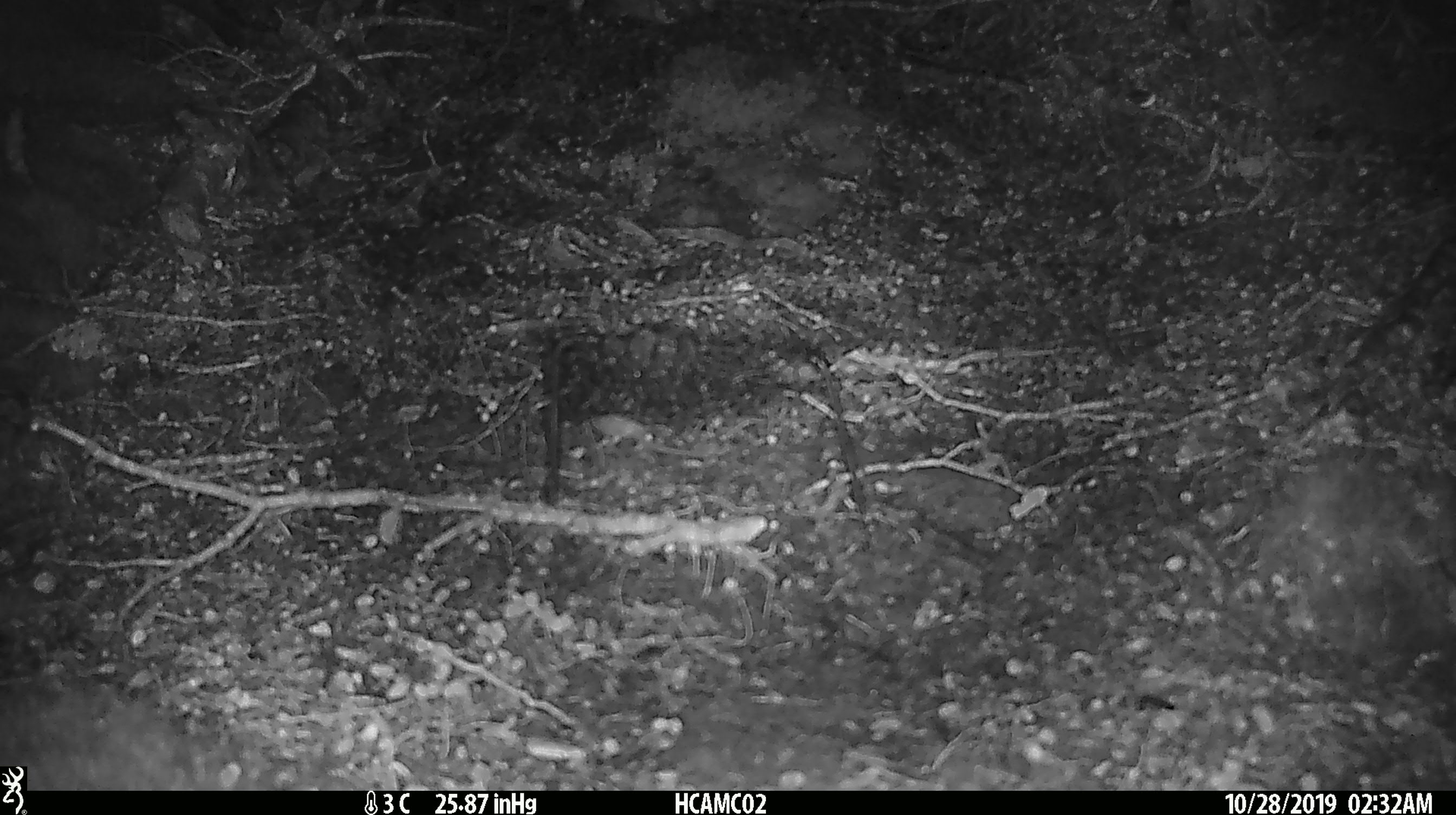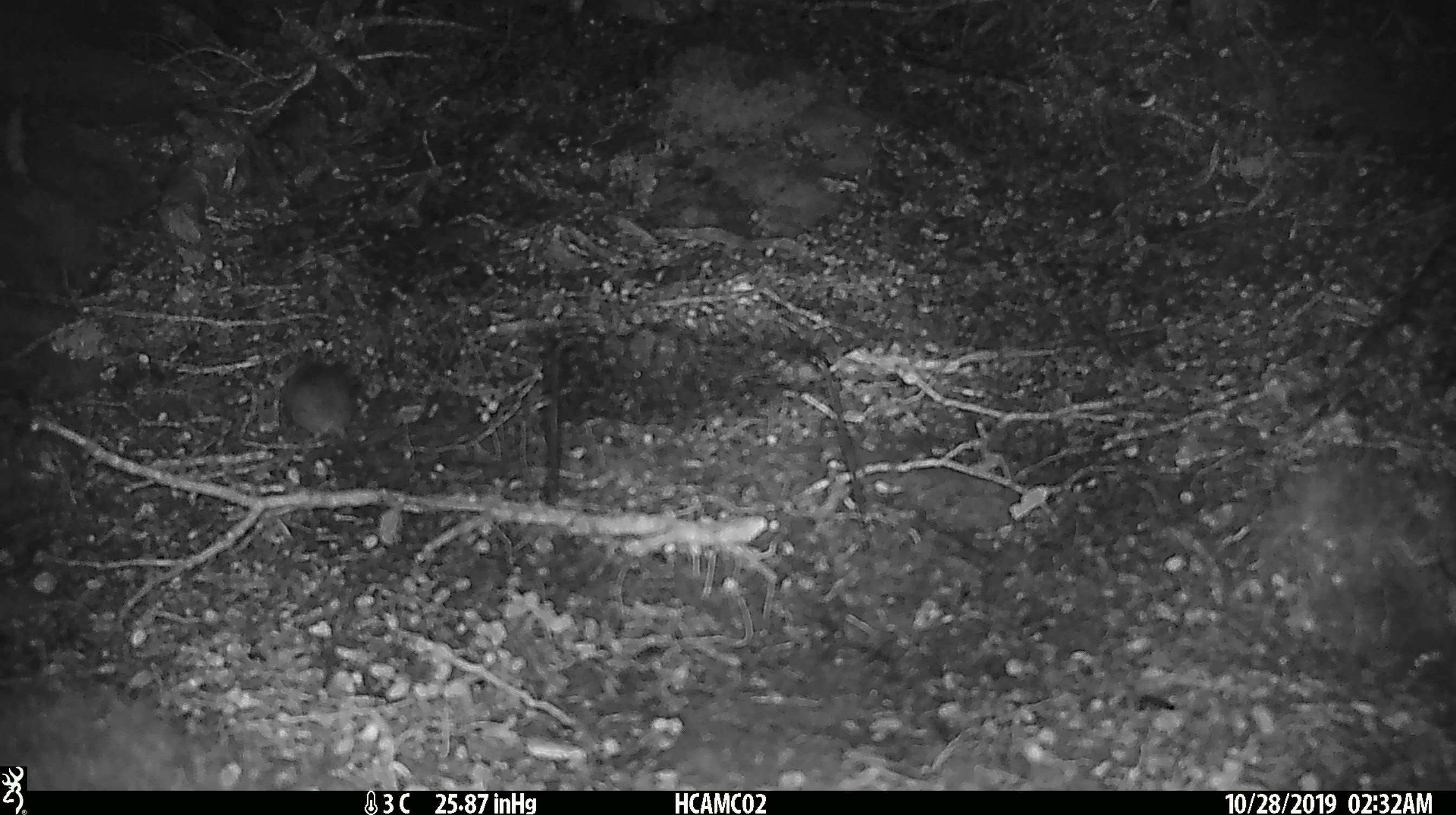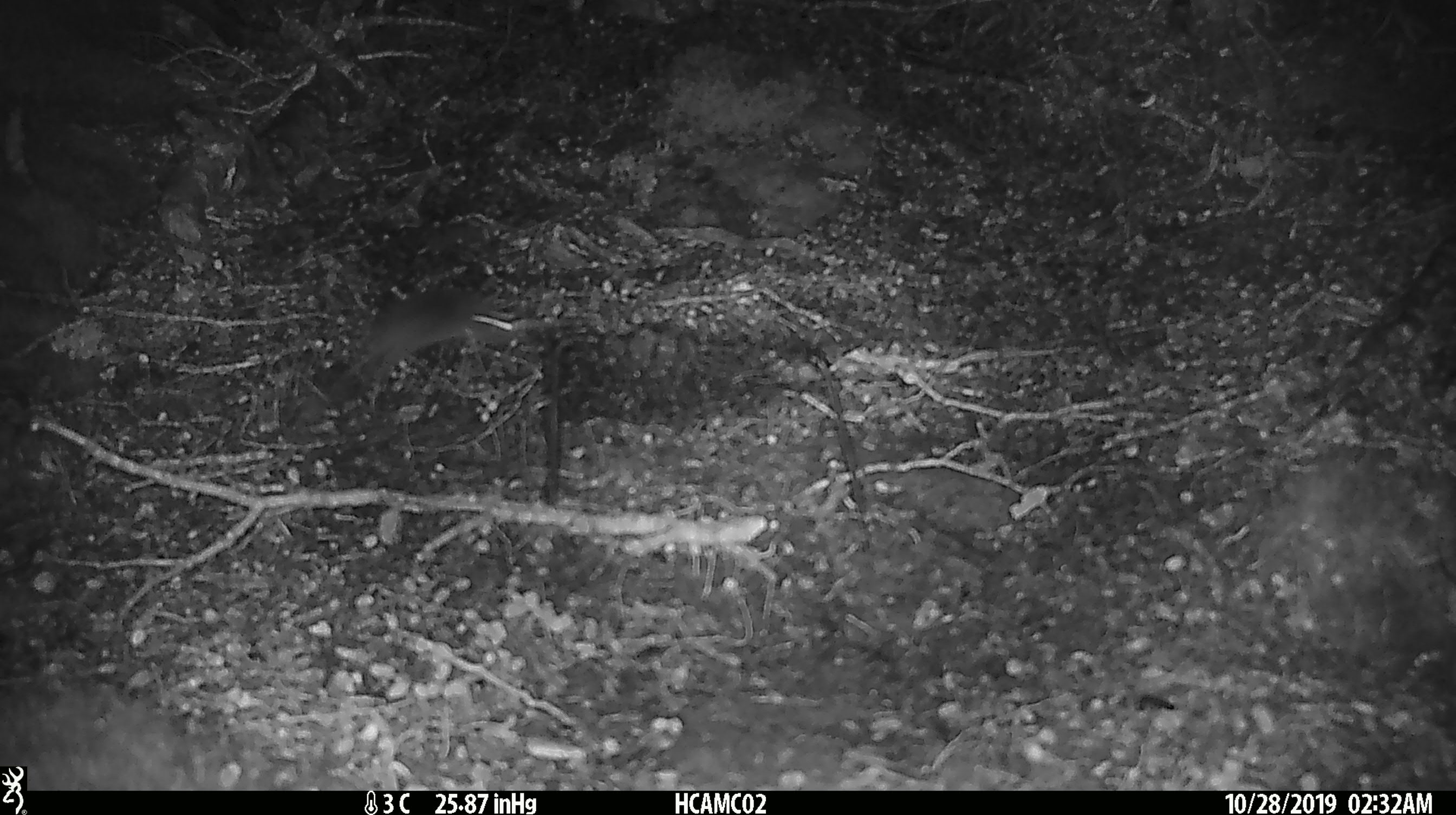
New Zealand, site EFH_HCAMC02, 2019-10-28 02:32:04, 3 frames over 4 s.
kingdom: Animalia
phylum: Chordata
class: Mammalia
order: Rodentia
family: Muridae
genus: Mus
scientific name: Mus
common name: mouse